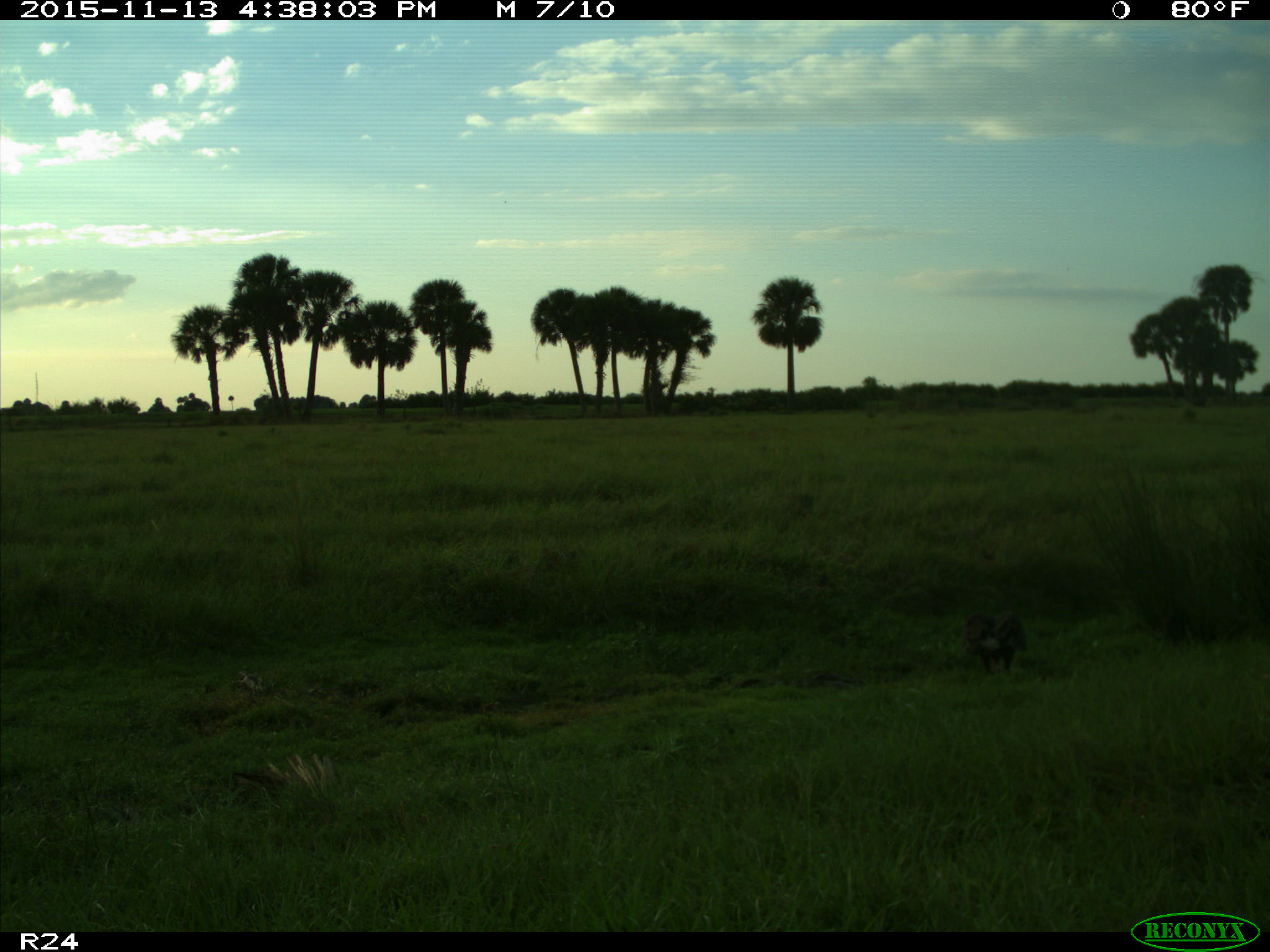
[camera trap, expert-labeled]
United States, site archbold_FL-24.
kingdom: Animalia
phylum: Chordata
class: Aves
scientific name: Aves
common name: birds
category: unidentified bird